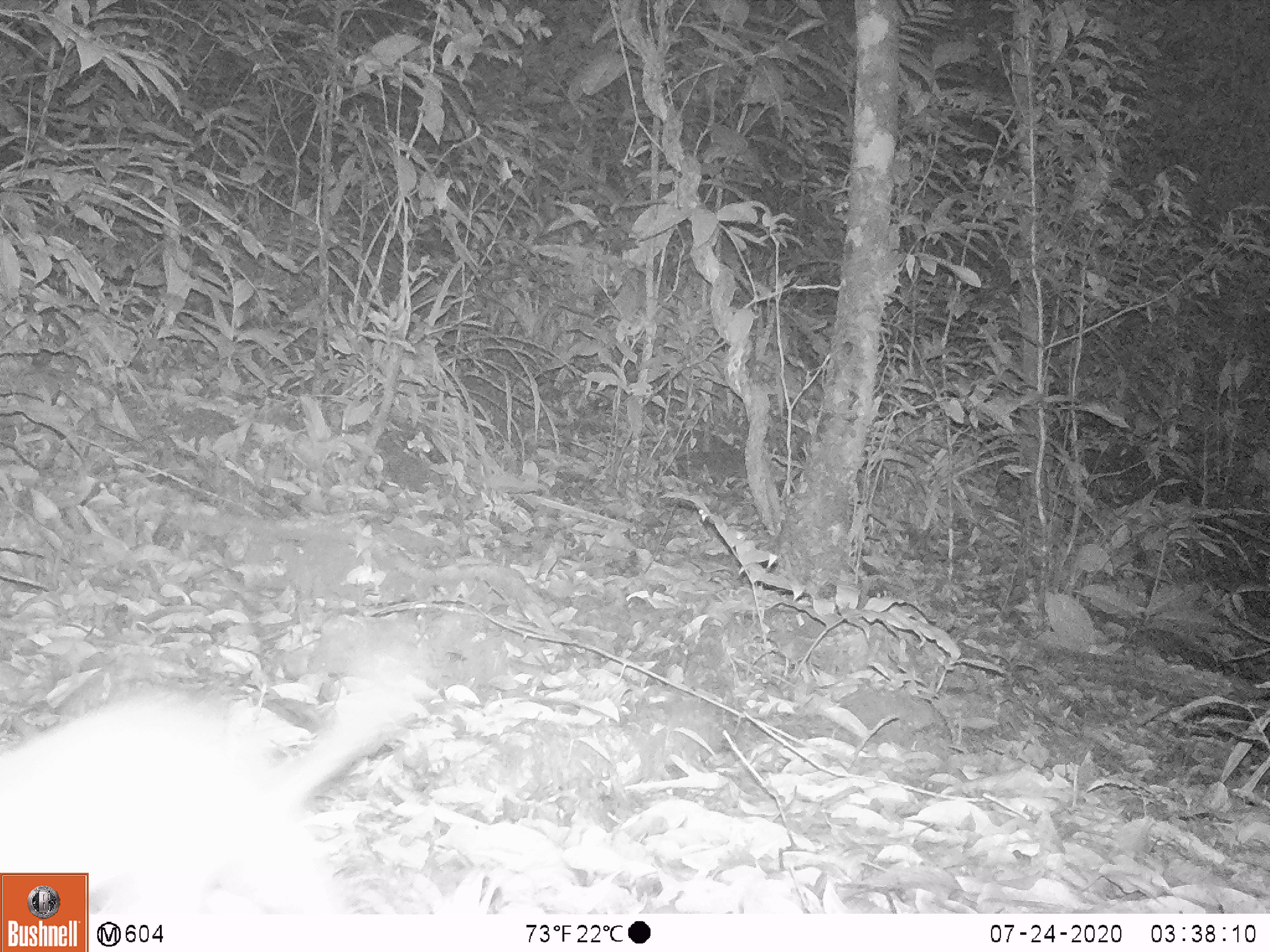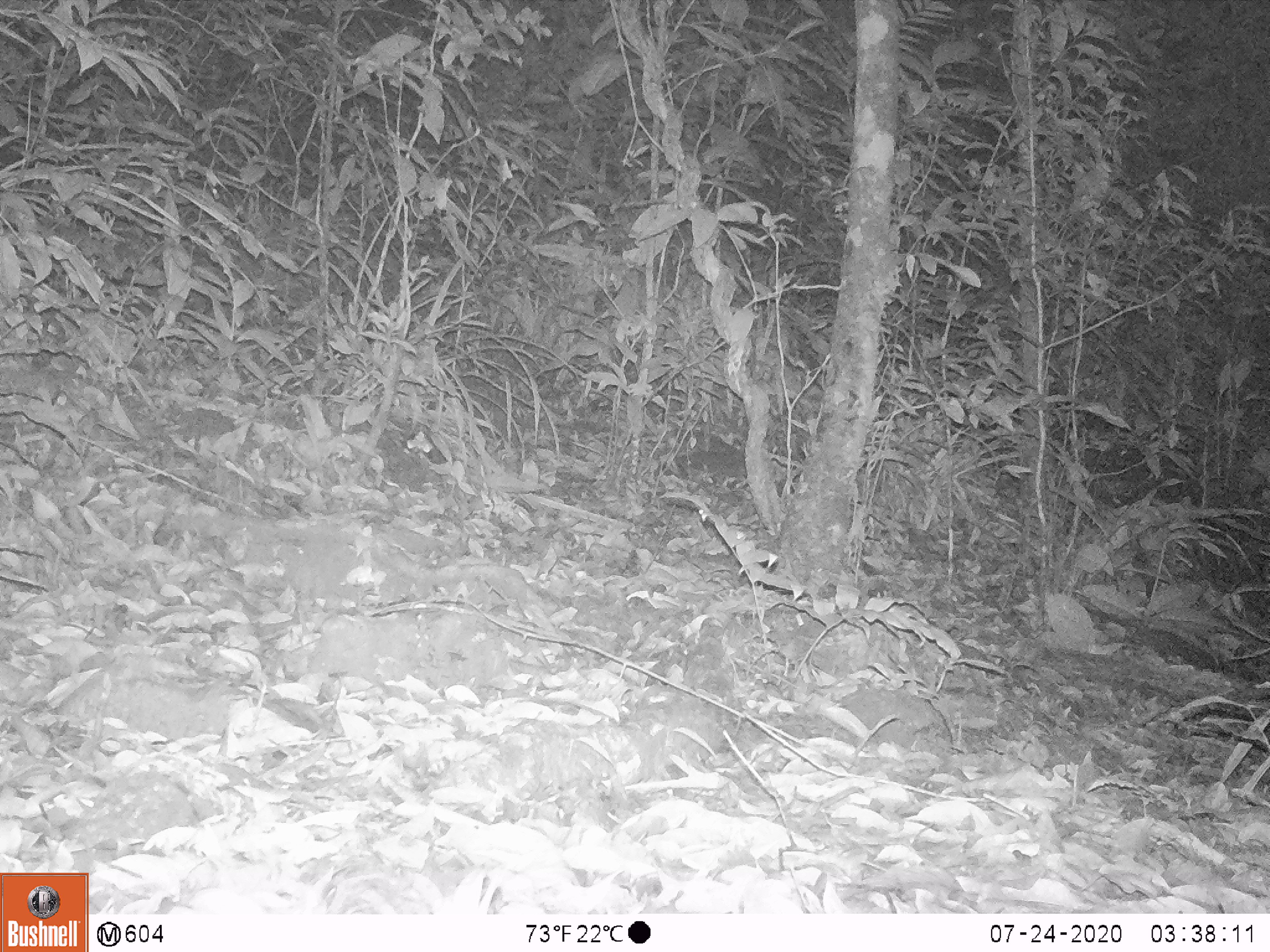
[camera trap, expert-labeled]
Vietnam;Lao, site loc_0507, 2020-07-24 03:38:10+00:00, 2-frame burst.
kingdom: Animalia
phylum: Chordata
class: Mammalia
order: Carnivora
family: Mustelidae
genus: Melogale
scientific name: Melogale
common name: ferret badger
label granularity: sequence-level